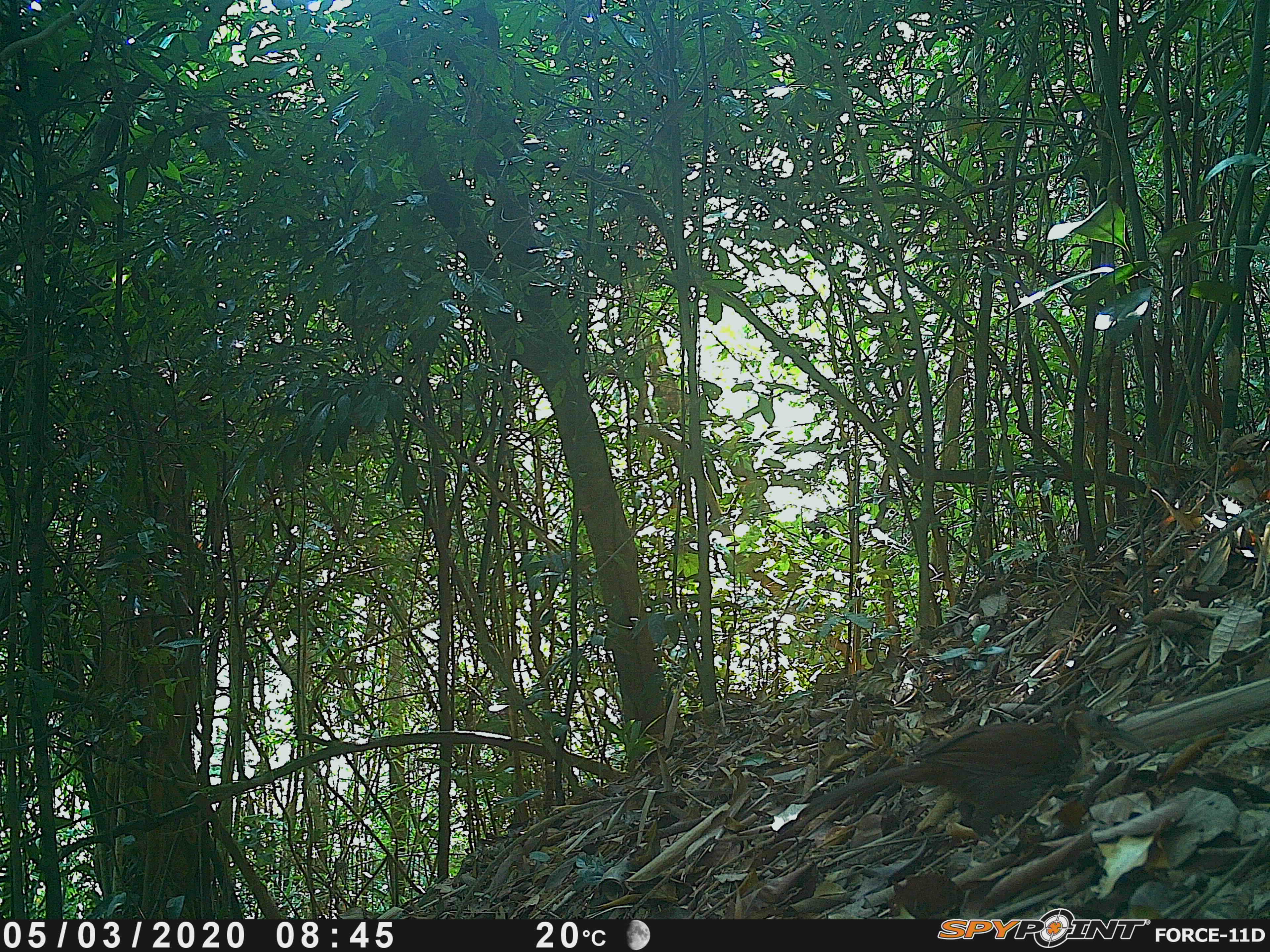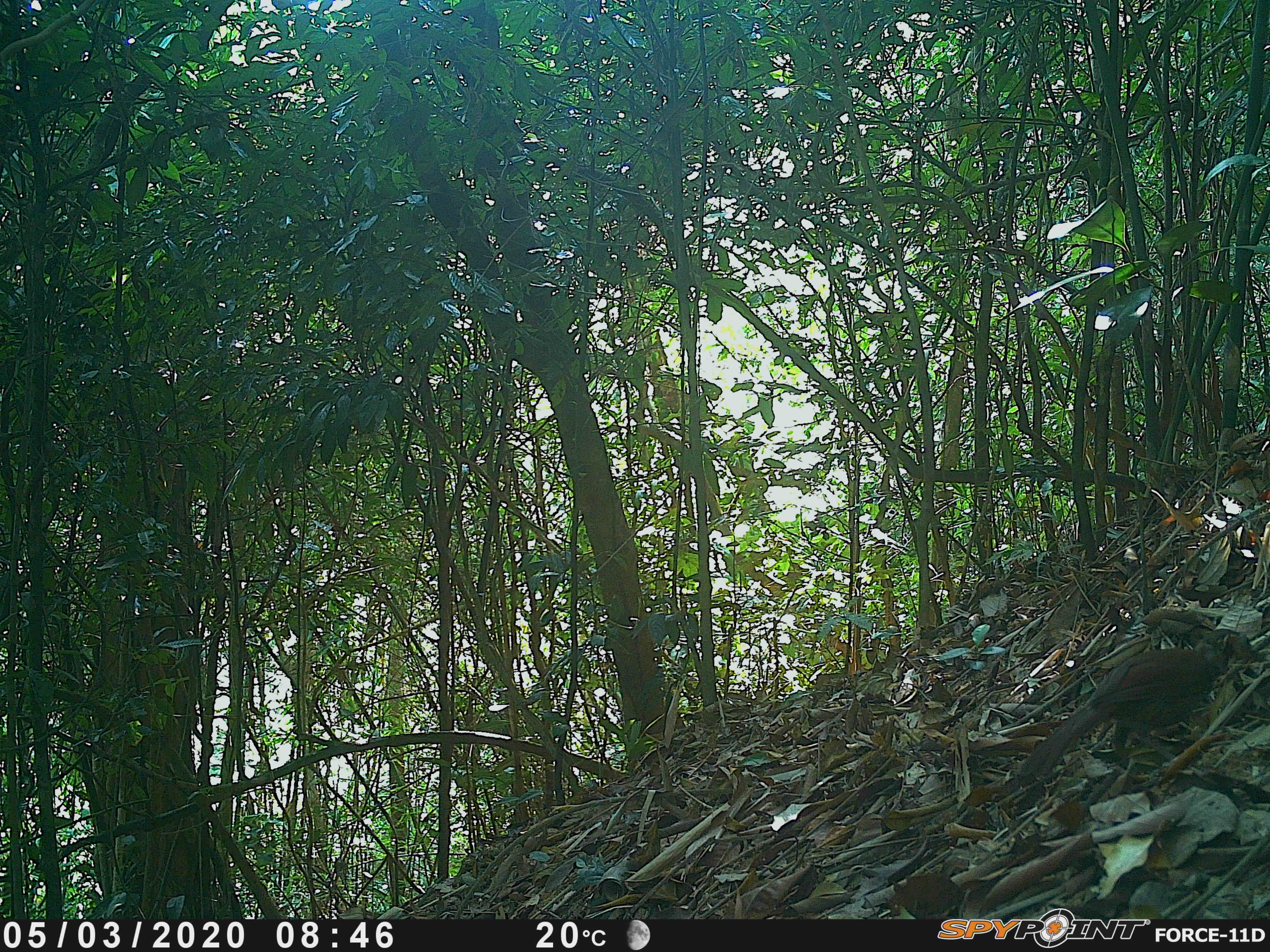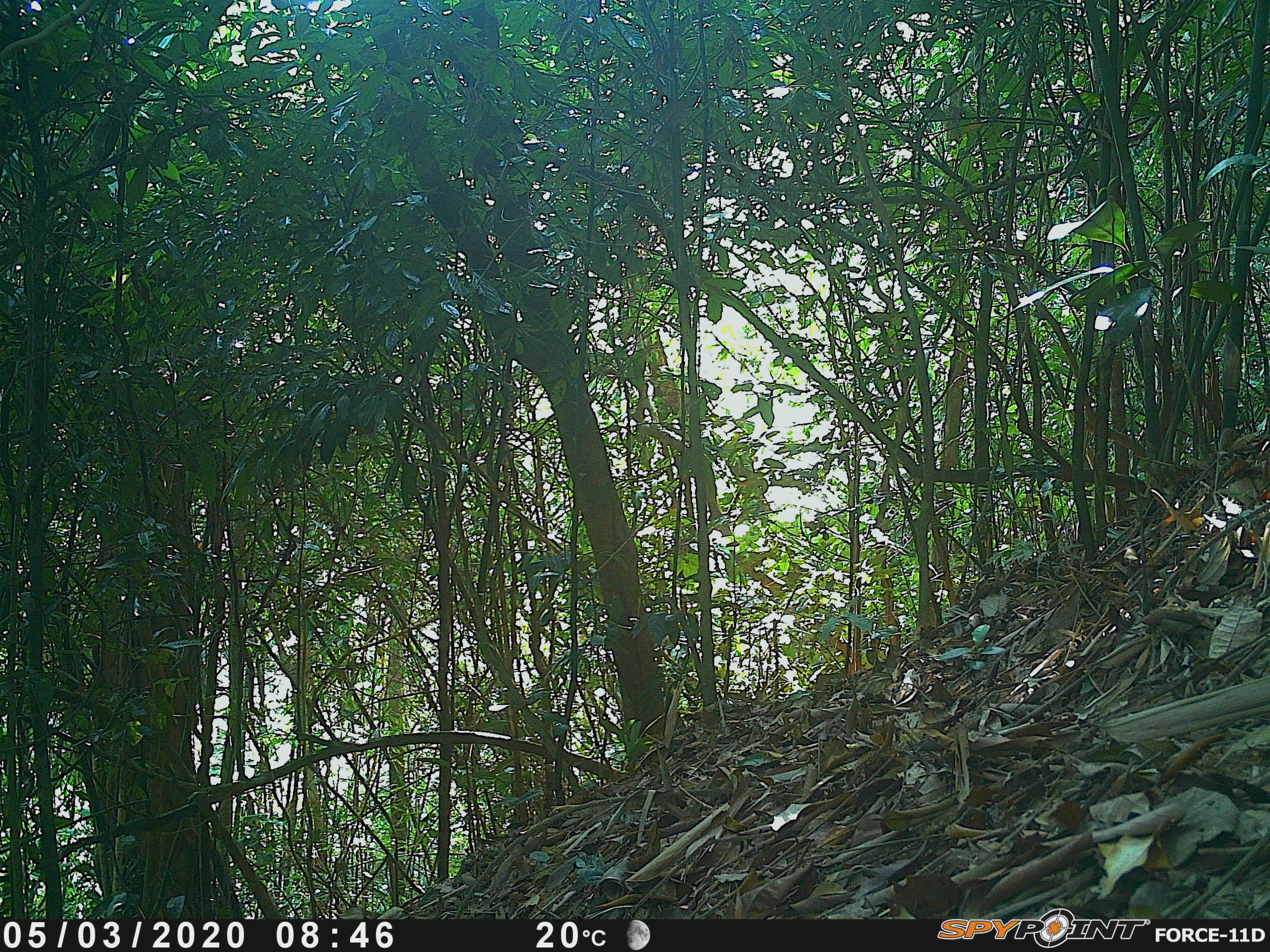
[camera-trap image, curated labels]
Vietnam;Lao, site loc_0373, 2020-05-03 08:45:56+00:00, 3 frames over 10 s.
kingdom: Animalia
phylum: Chordata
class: Aves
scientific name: Aves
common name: bird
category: unidentified bird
Unidentified bird (bird) (Aves). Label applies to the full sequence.